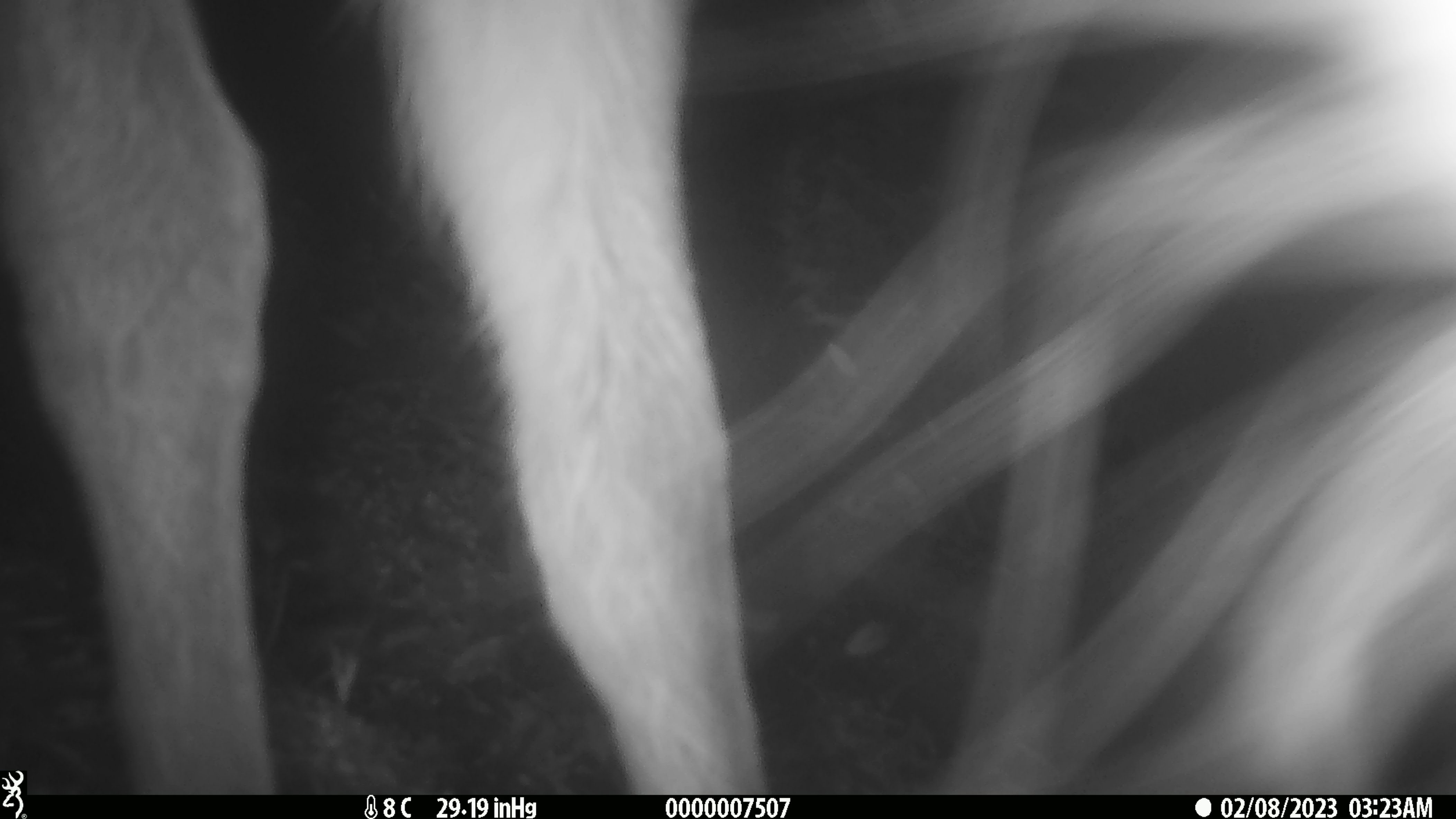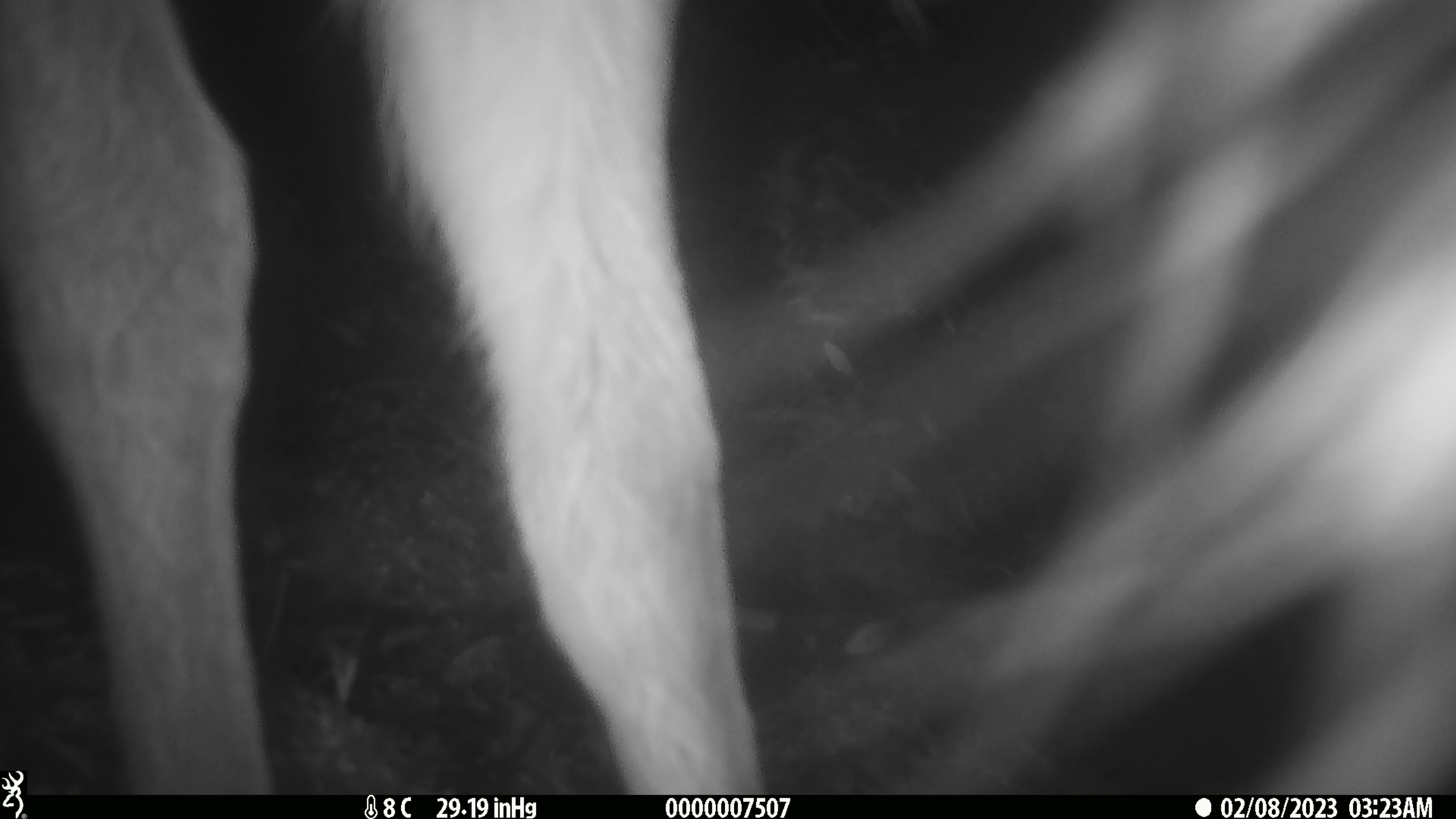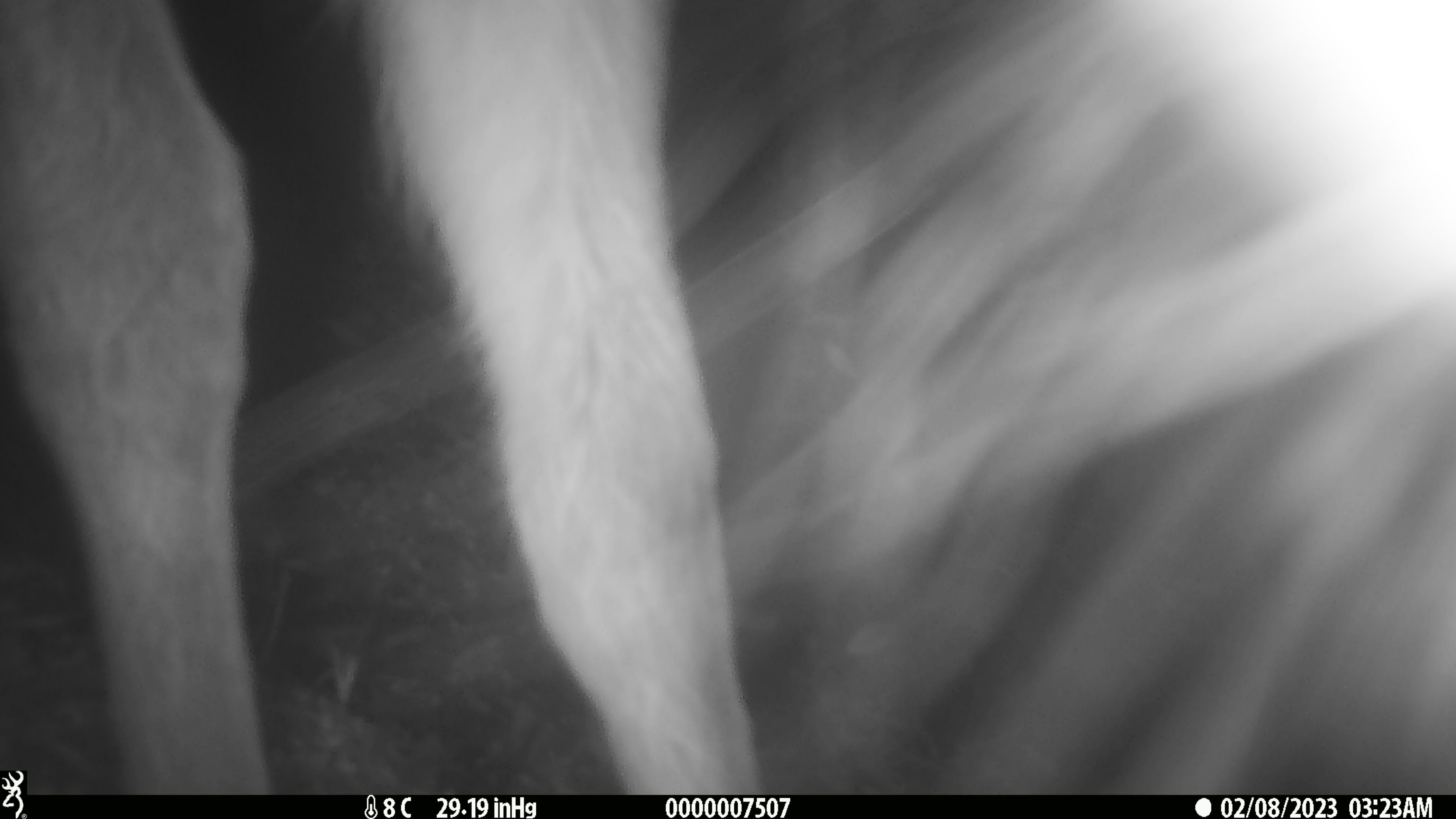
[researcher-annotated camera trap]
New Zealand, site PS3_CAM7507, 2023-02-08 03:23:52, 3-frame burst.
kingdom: Animalia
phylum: Chordata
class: Mammalia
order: Artiodactyla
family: Cervidae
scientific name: Cervidae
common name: deer